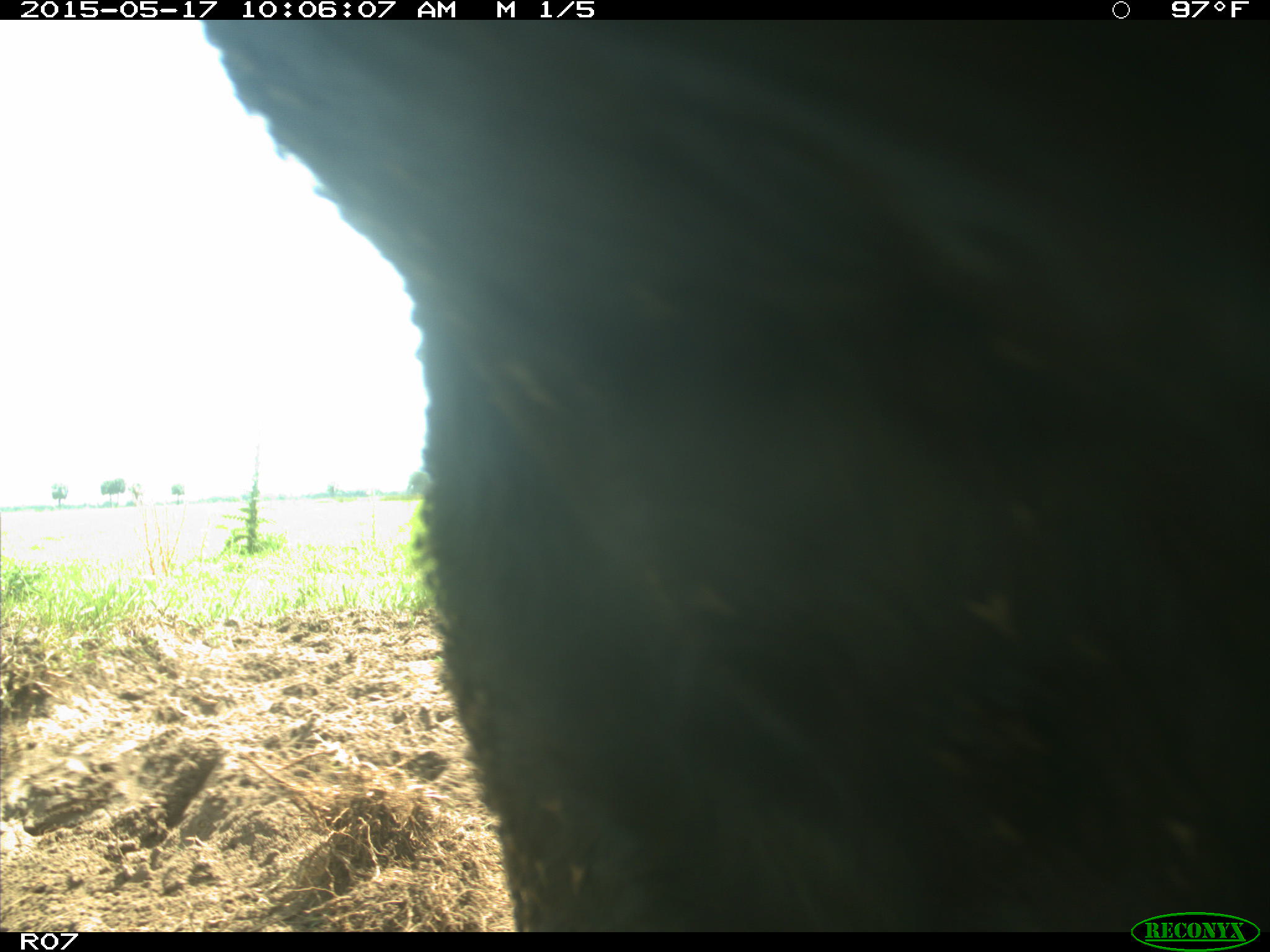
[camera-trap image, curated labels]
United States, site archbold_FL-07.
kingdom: Animalia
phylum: Chordata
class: Mammalia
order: Artiodactyla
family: Bovidae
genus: Bos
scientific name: Bos taurus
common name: domestic cow